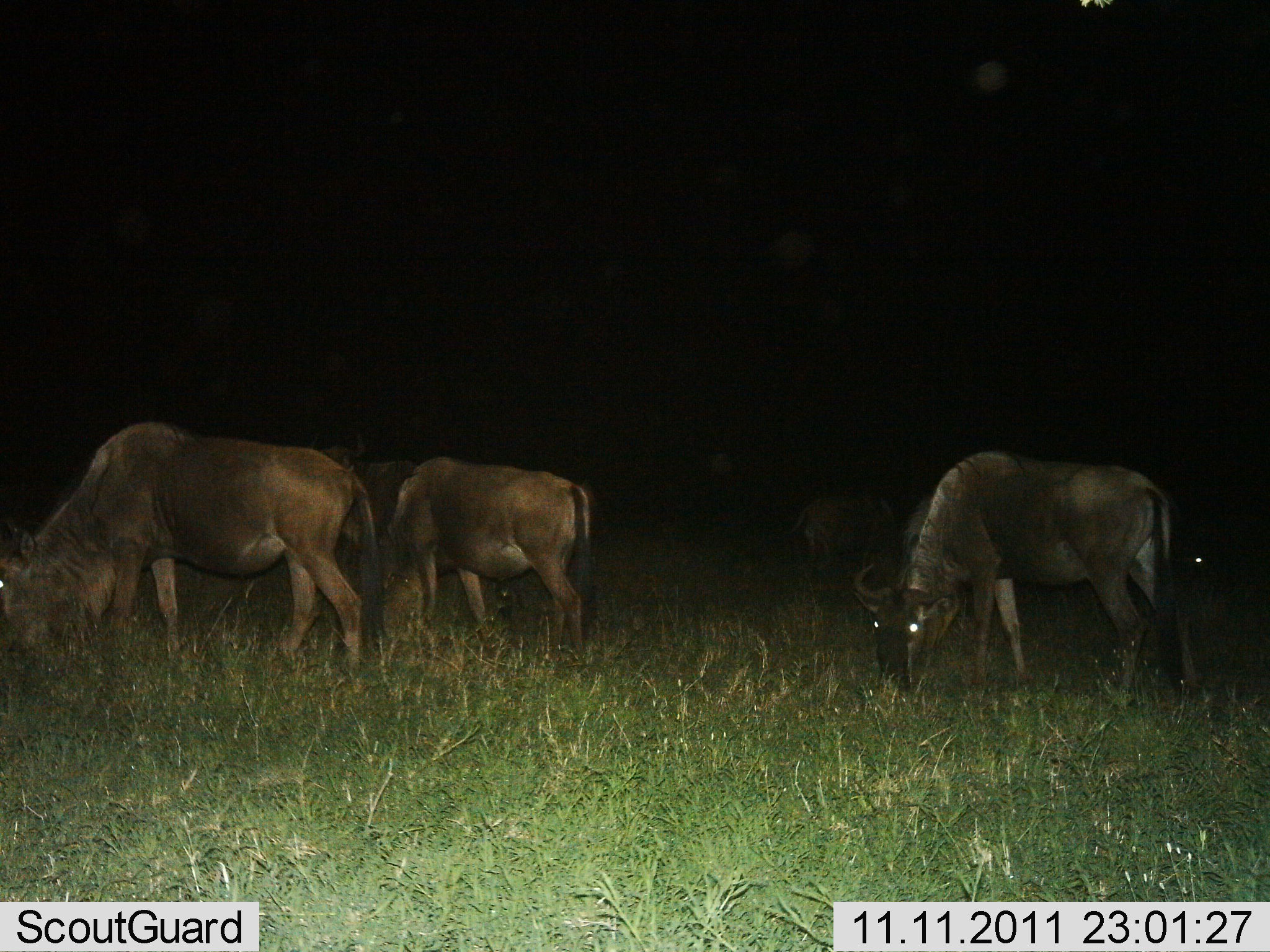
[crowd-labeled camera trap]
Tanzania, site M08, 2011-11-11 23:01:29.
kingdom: Animalia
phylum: Chordata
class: Mammalia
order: Artiodactyla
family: Bovidae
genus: Connochaetes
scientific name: Connochaetes taurinus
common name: blue wildebeest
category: wildebeest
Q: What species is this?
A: Wildebeest (blue wildebeest) (Connochaetes taurinus).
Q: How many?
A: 5.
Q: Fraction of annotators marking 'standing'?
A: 9%.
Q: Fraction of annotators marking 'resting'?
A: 0%.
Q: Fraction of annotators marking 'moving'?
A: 0%.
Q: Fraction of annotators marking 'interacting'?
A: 0%.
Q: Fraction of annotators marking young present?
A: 0%.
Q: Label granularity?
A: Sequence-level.